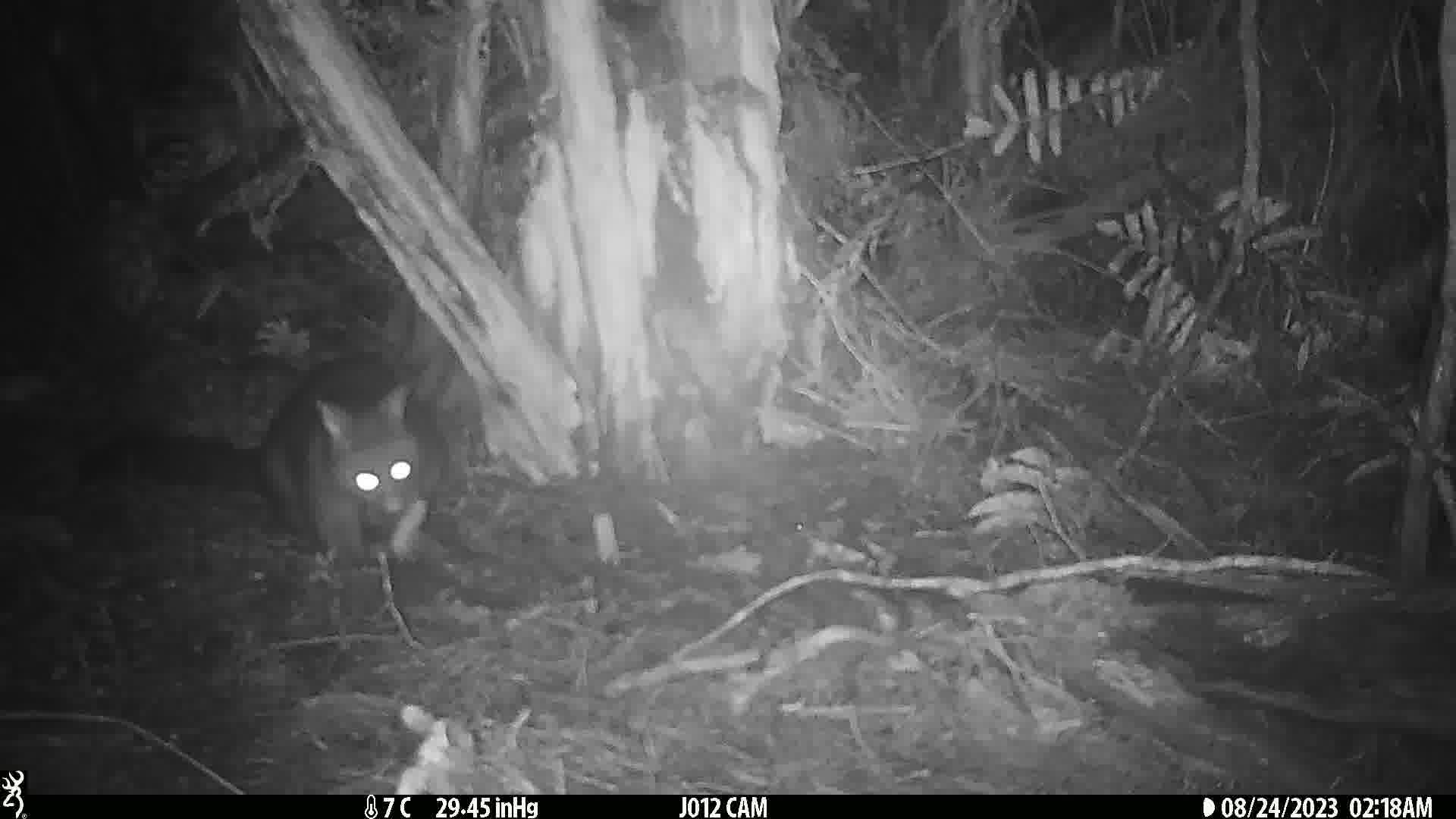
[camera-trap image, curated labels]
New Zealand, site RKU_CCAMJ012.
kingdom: Animalia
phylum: Chordata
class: Mammalia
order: Diprotodontia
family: Phalangeridae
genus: Trichosurus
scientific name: Trichosurus vulpecula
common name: common brushtail possum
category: possum